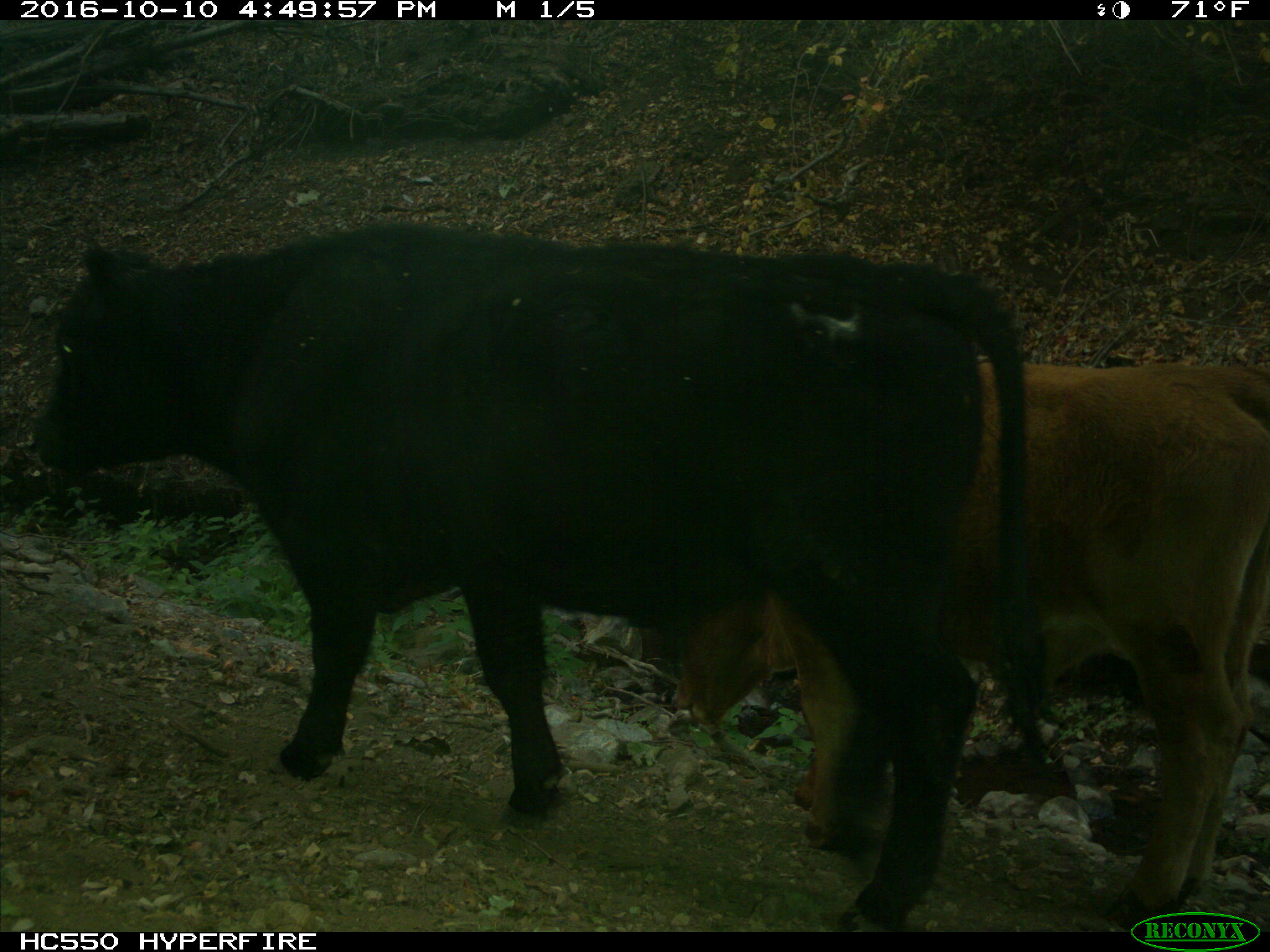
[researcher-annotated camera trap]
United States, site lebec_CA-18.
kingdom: Animalia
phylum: Chordata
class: Mammalia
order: Artiodactyla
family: Bovidae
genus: Bos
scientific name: Bos taurus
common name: domestic cow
Bos taurus (domestic cow).